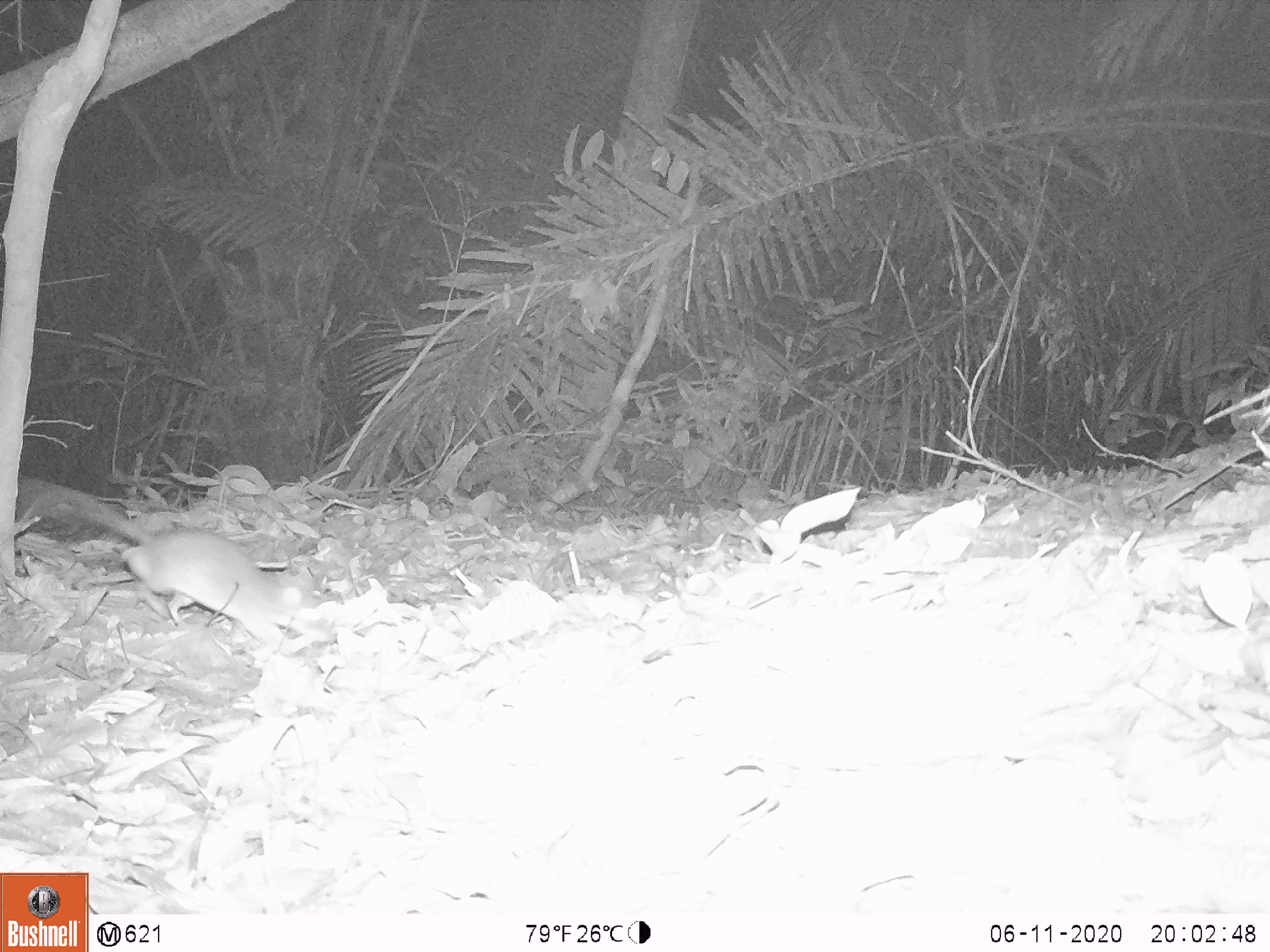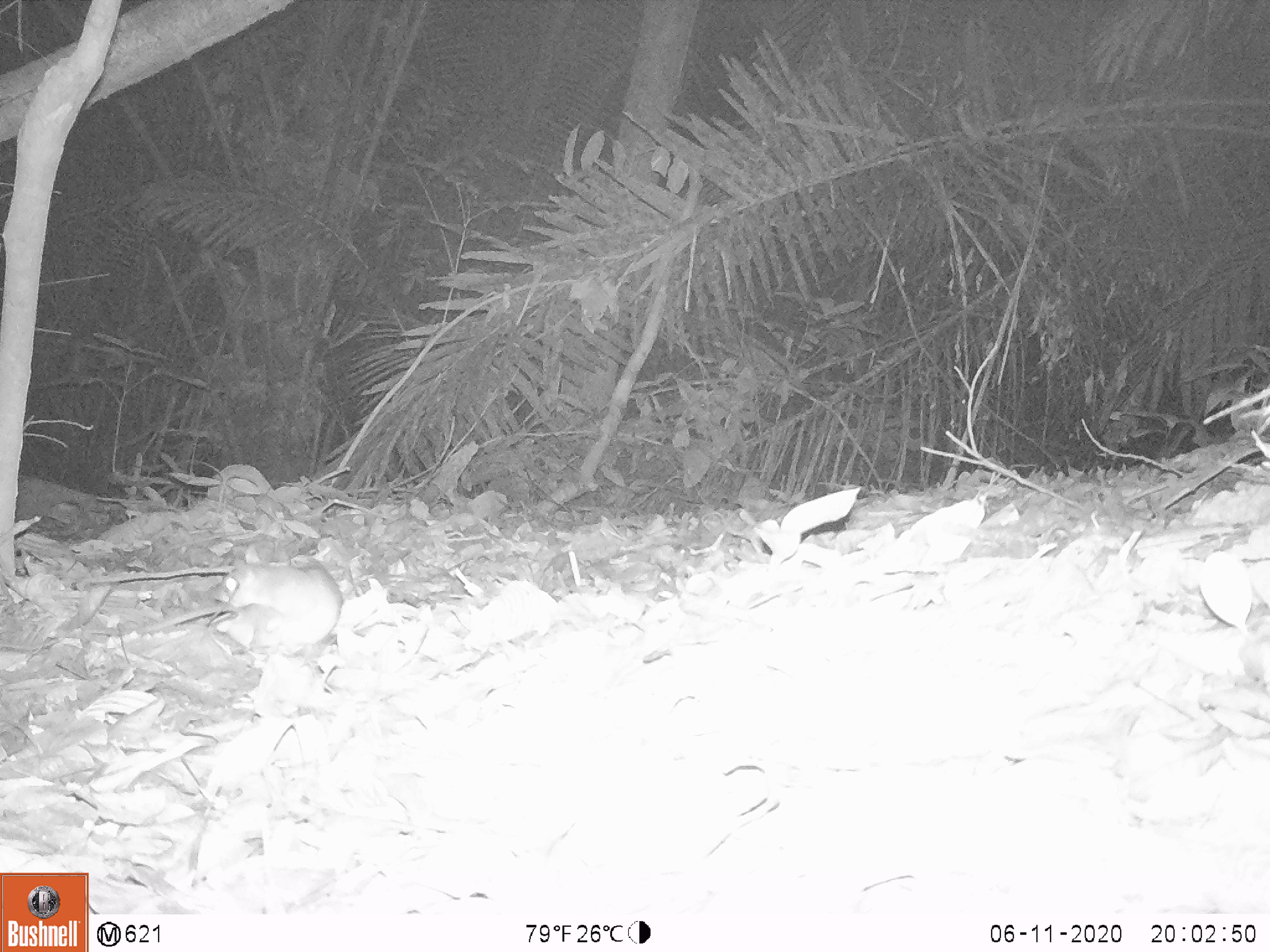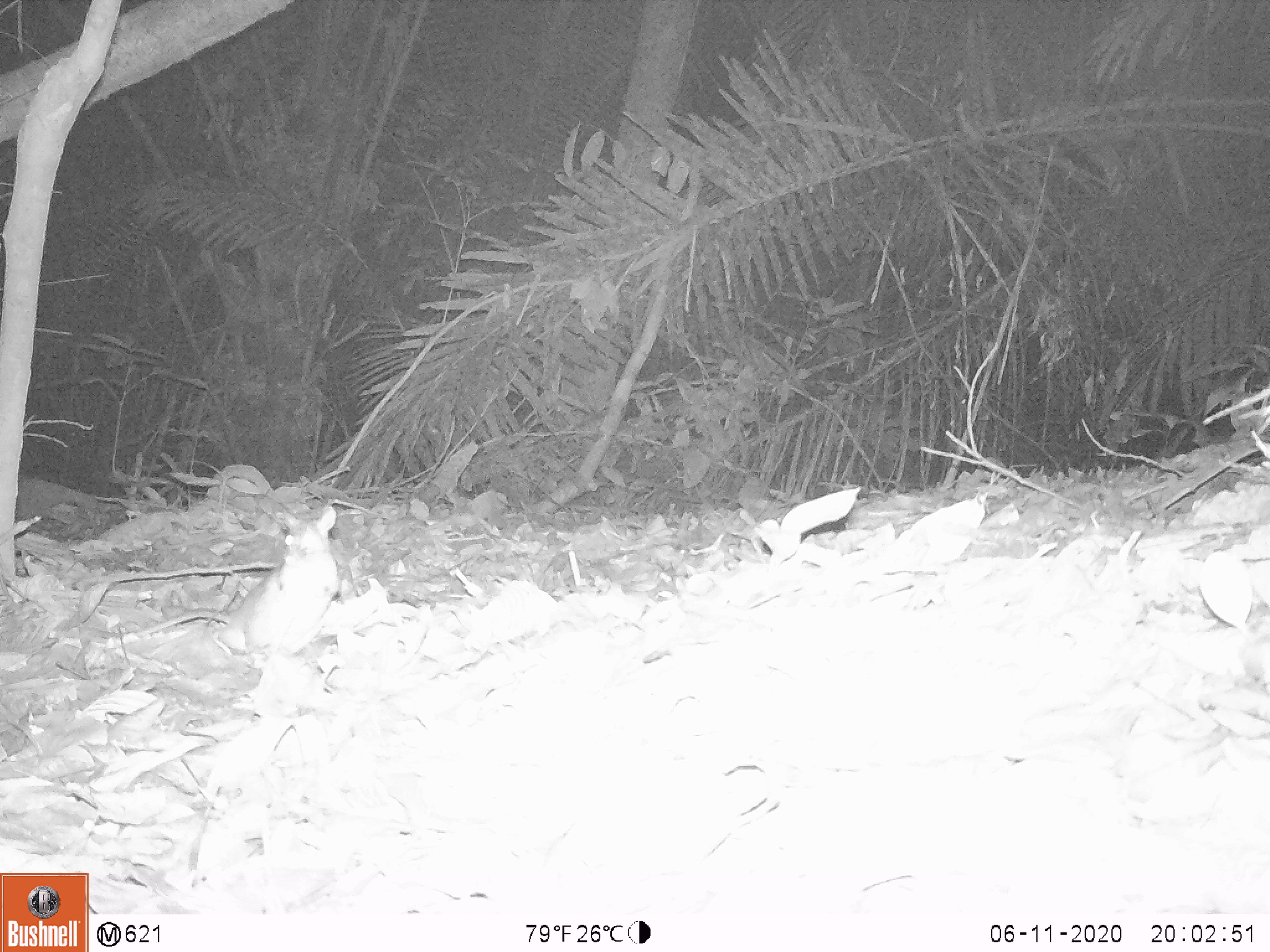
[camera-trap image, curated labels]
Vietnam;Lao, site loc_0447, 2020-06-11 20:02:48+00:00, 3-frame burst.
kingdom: Animalia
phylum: Chordata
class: Mammalia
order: Rodentia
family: Muridae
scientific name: Muridae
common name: old-world mice and rats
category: unidentified murid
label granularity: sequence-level